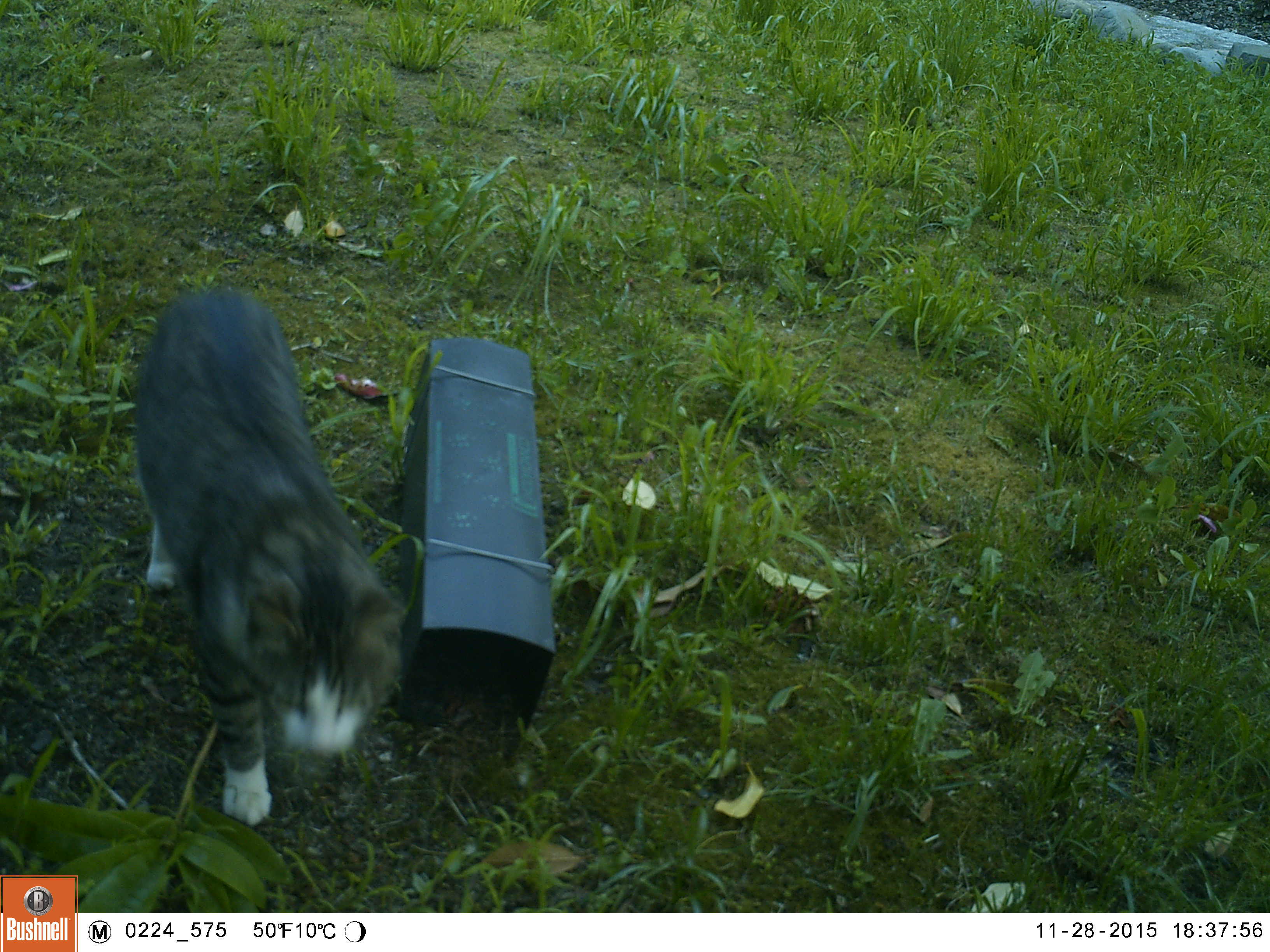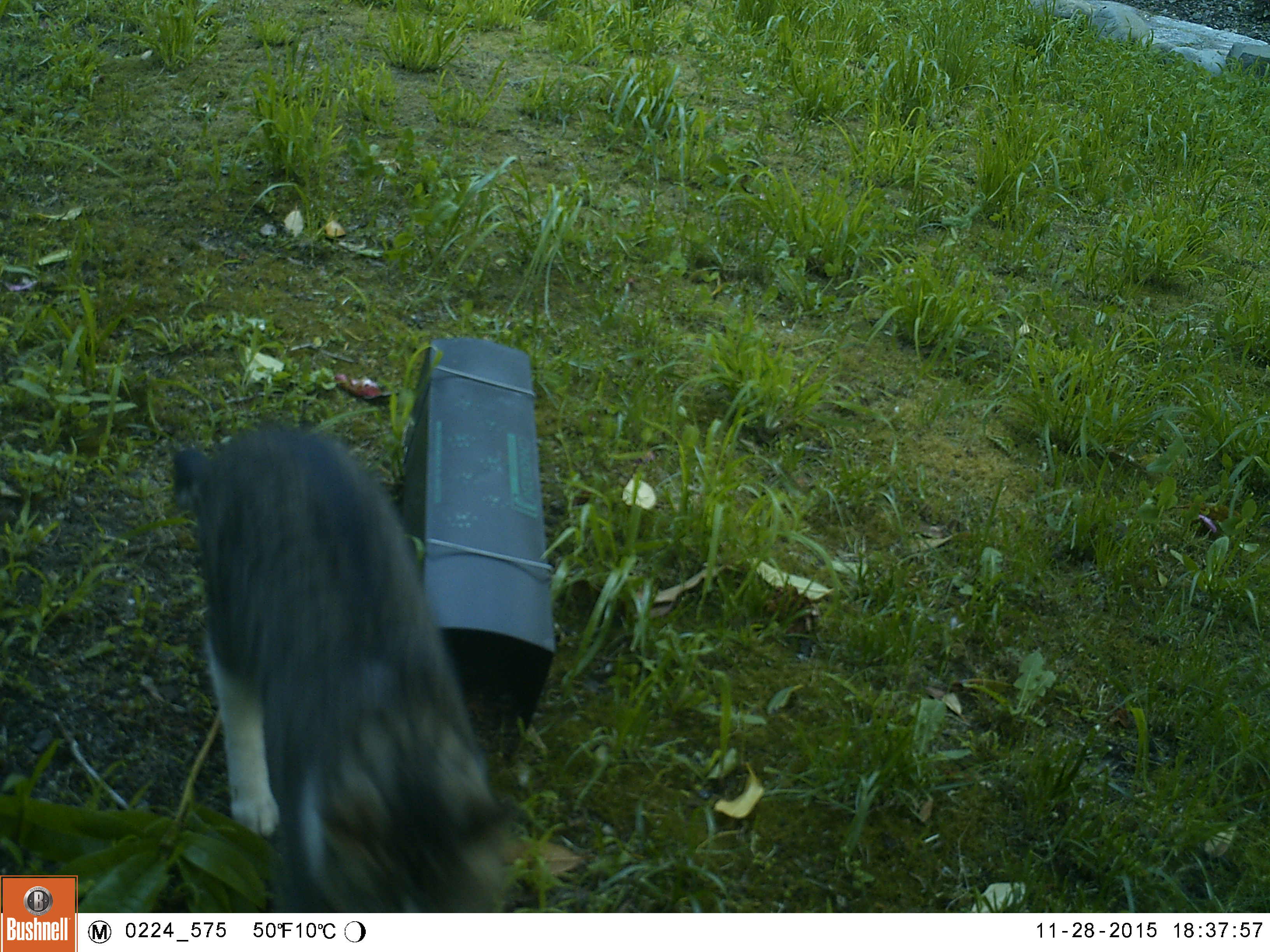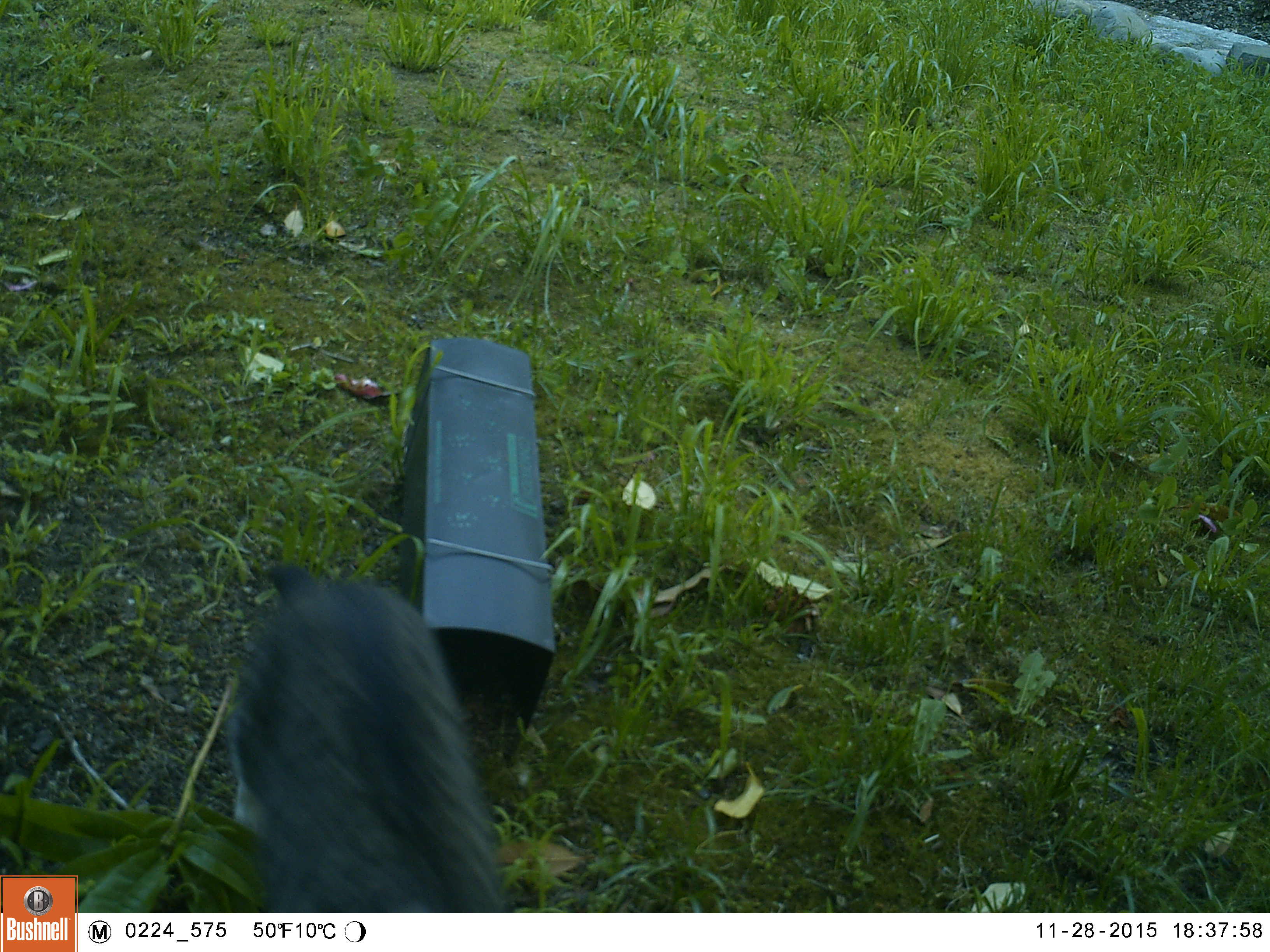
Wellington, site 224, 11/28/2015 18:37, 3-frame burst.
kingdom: Animalia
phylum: Chordata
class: Mammalia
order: Carnivora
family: Felidae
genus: Felis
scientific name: Felis catus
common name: cat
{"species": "cat (Felis catus)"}